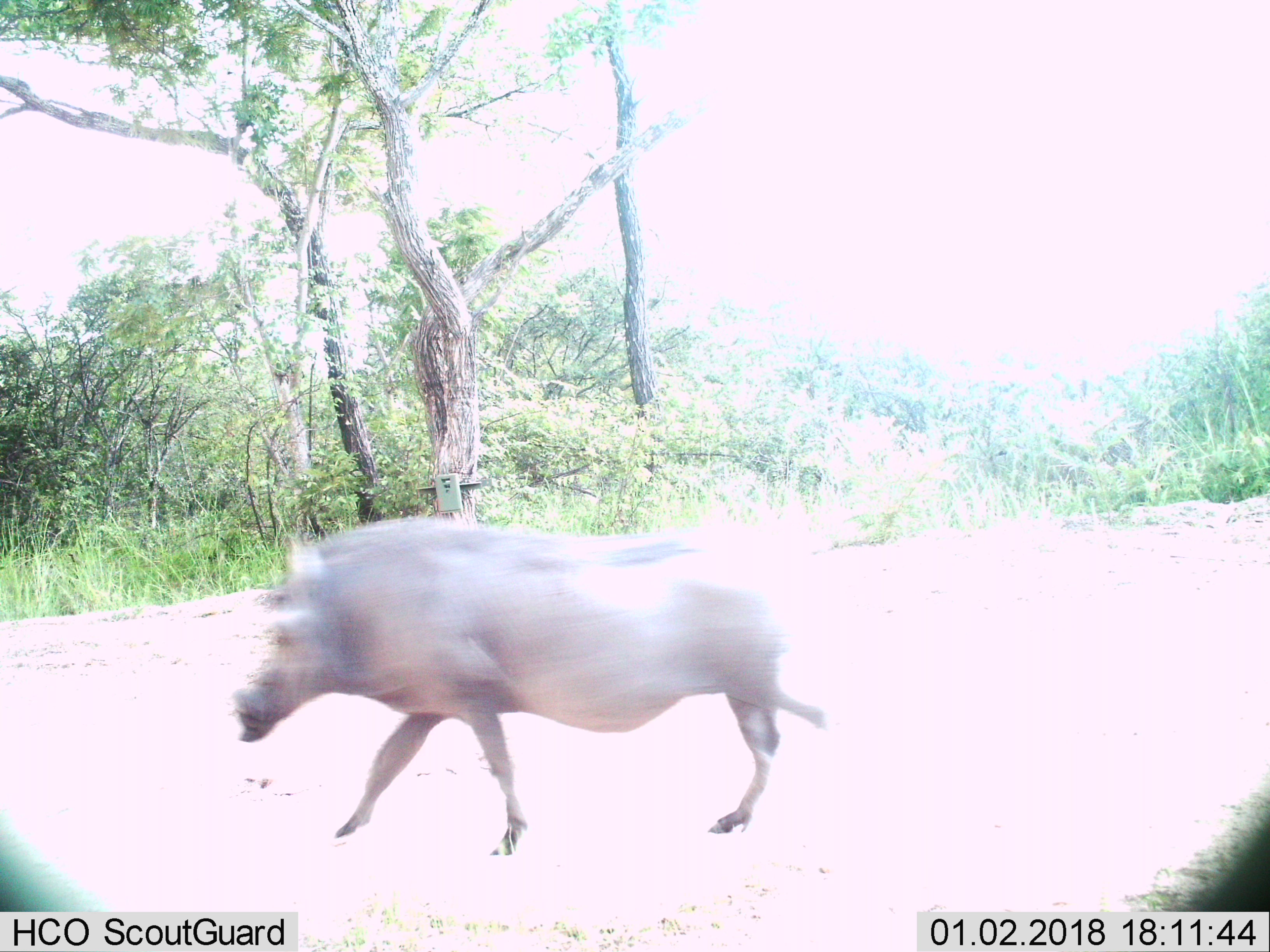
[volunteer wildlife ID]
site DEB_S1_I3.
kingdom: Animalia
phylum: Chordata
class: Mammalia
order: Artiodactyla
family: Suidae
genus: Phacochoerus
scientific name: Phacochoerus africanus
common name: warthog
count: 1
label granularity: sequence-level